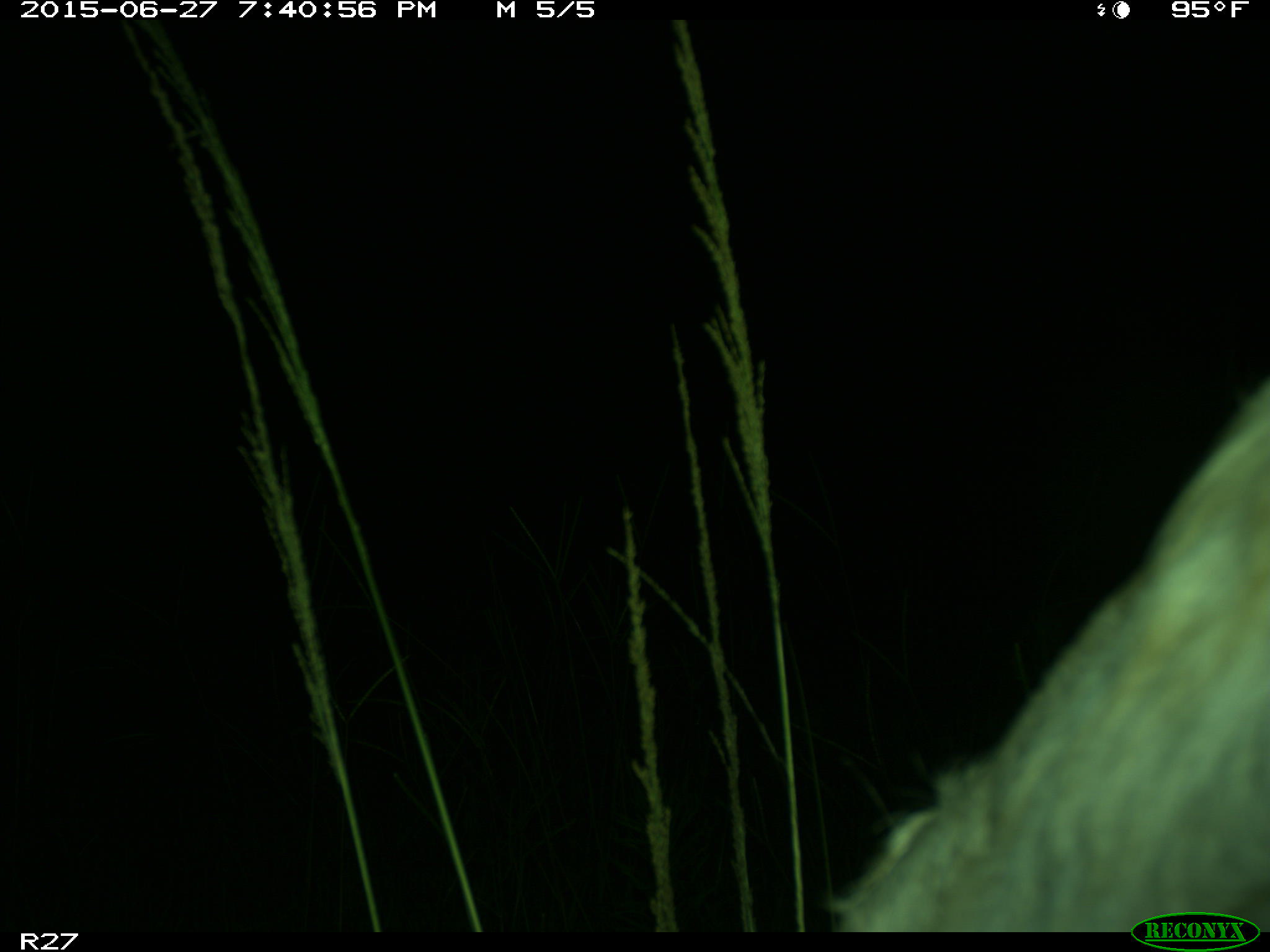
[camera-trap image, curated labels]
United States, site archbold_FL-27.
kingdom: Animalia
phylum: Chordata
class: Mammalia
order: Artiodactyla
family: Bovidae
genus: Bos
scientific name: Bos taurus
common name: domestic cow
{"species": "Bos taurus (domestic cow)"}